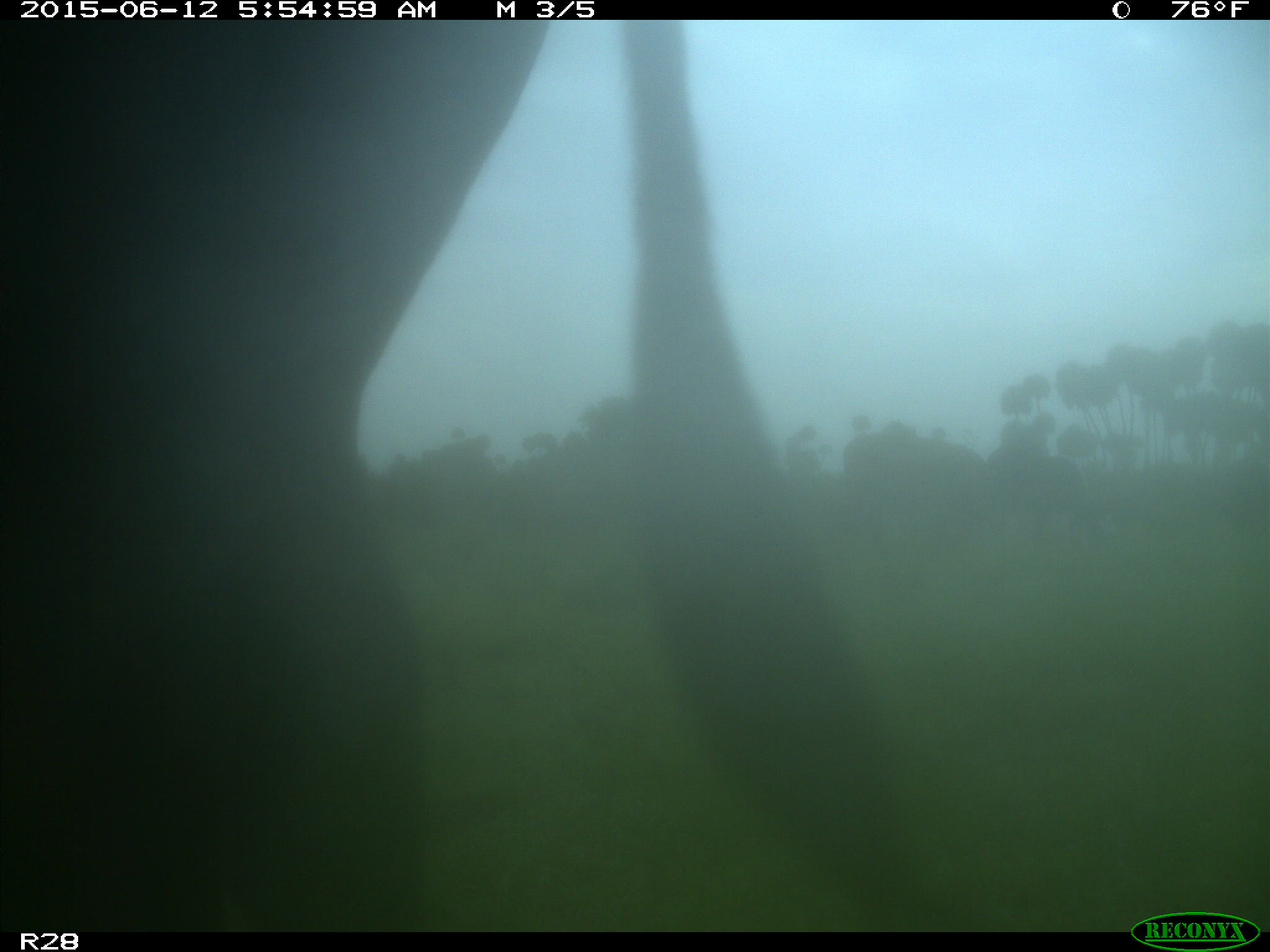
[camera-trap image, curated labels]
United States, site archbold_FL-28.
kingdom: Animalia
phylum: Chordata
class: Mammalia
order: Artiodactyla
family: Bovidae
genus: Bos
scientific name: Bos taurus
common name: domestic cow